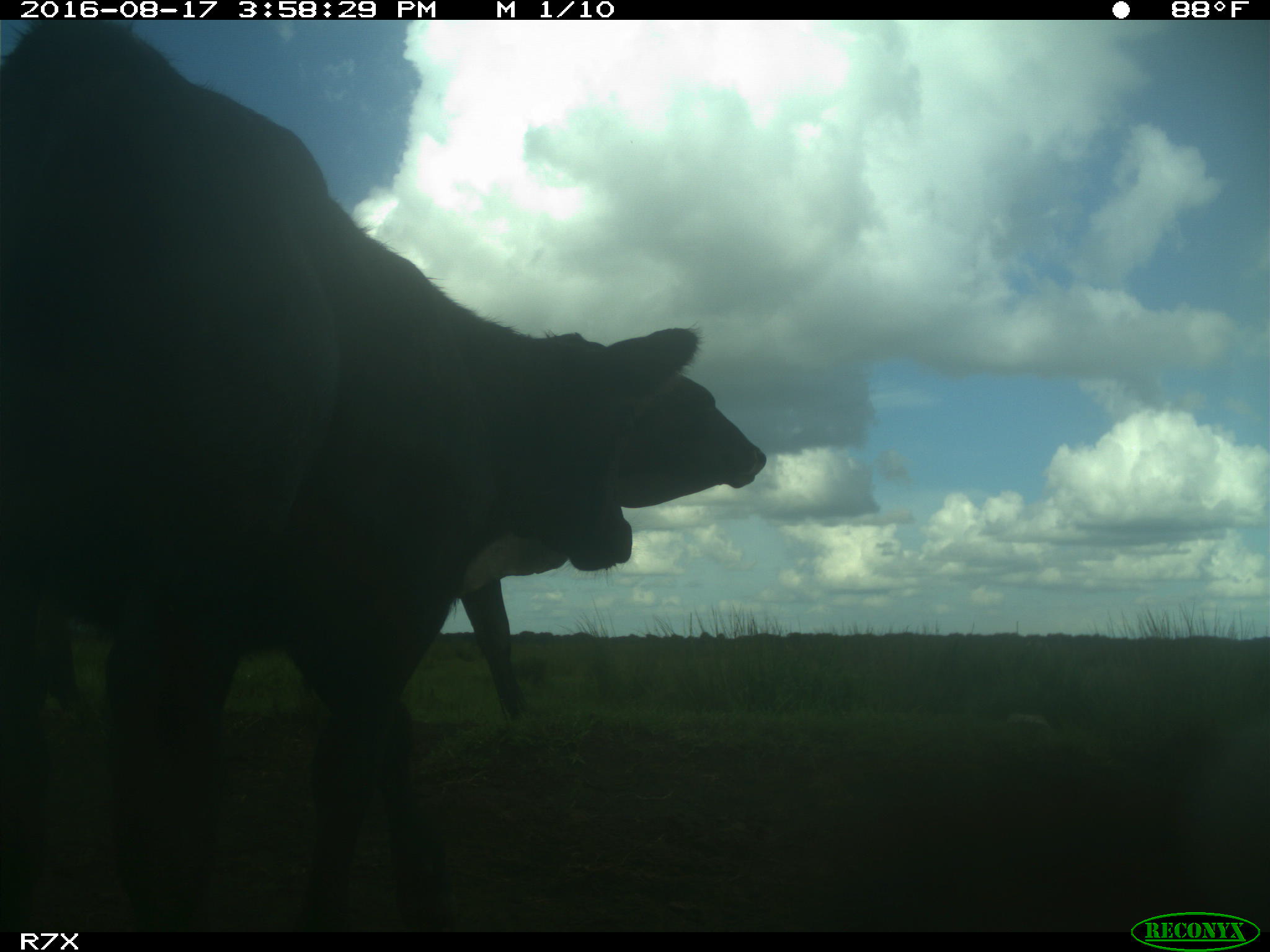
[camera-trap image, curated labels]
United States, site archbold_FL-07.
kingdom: Animalia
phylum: Chordata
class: Mammalia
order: Artiodactyla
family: Bovidae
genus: Bos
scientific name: Bos taurus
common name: domestic cow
Bos taurus (domestic cow).